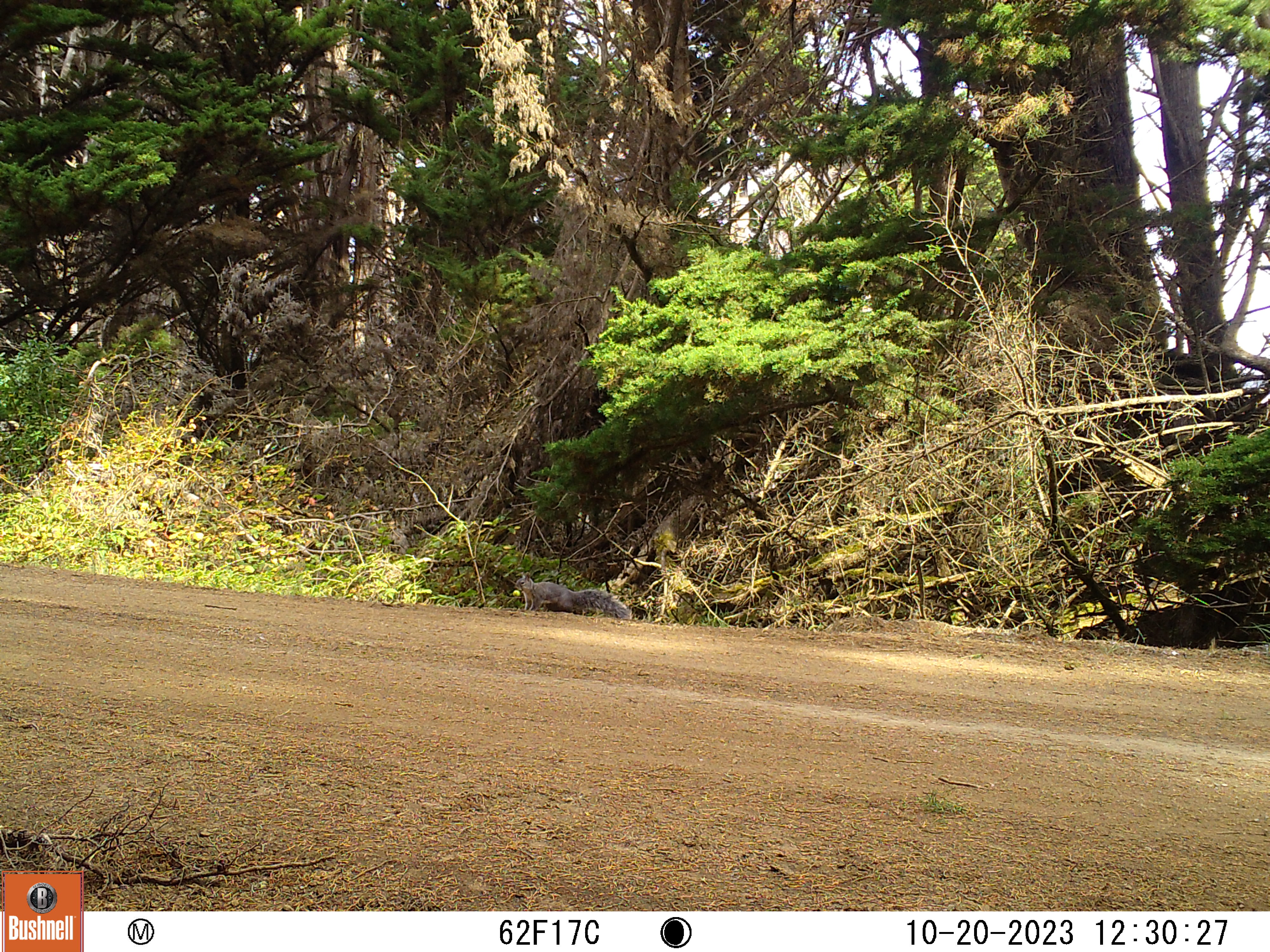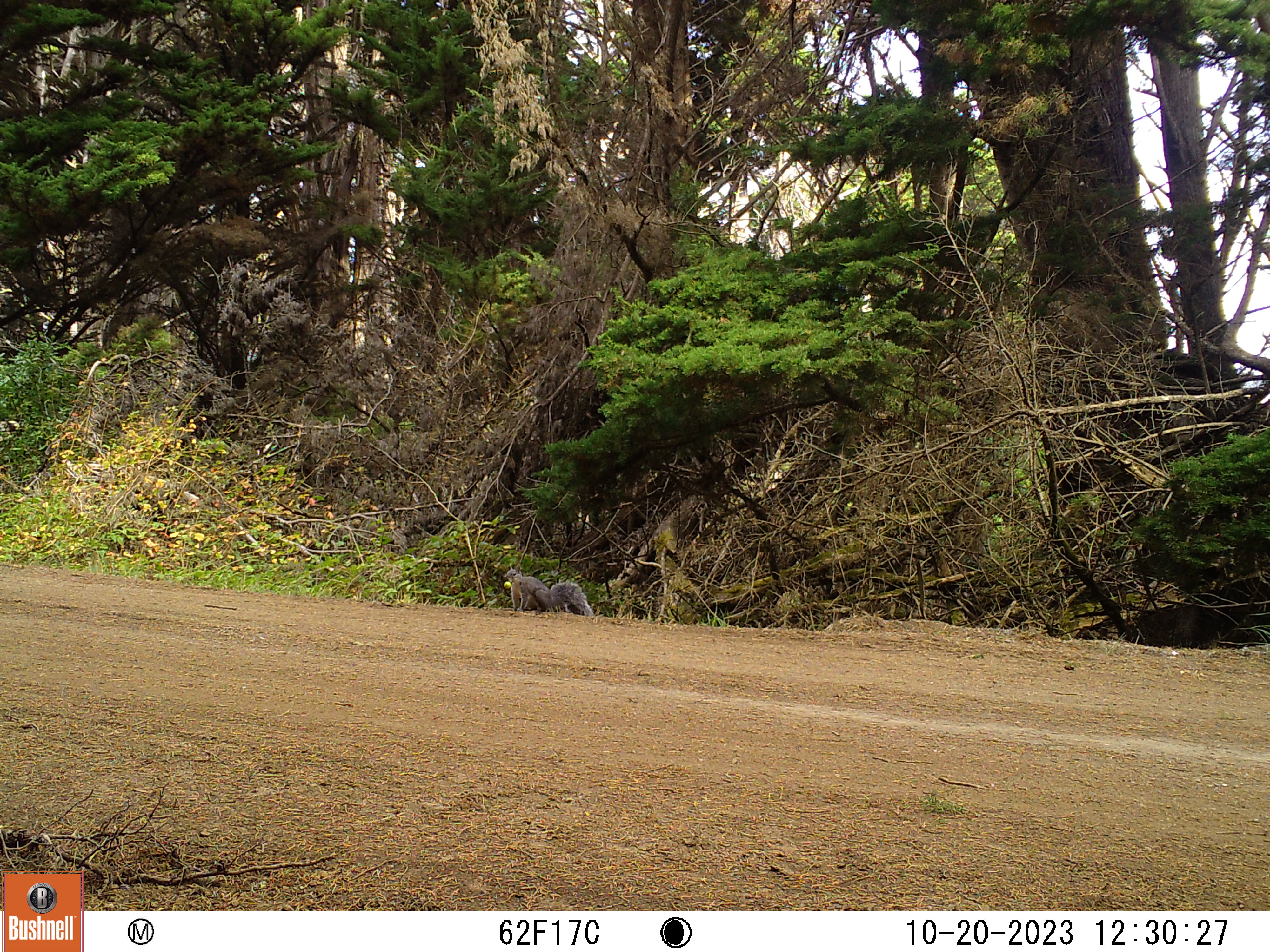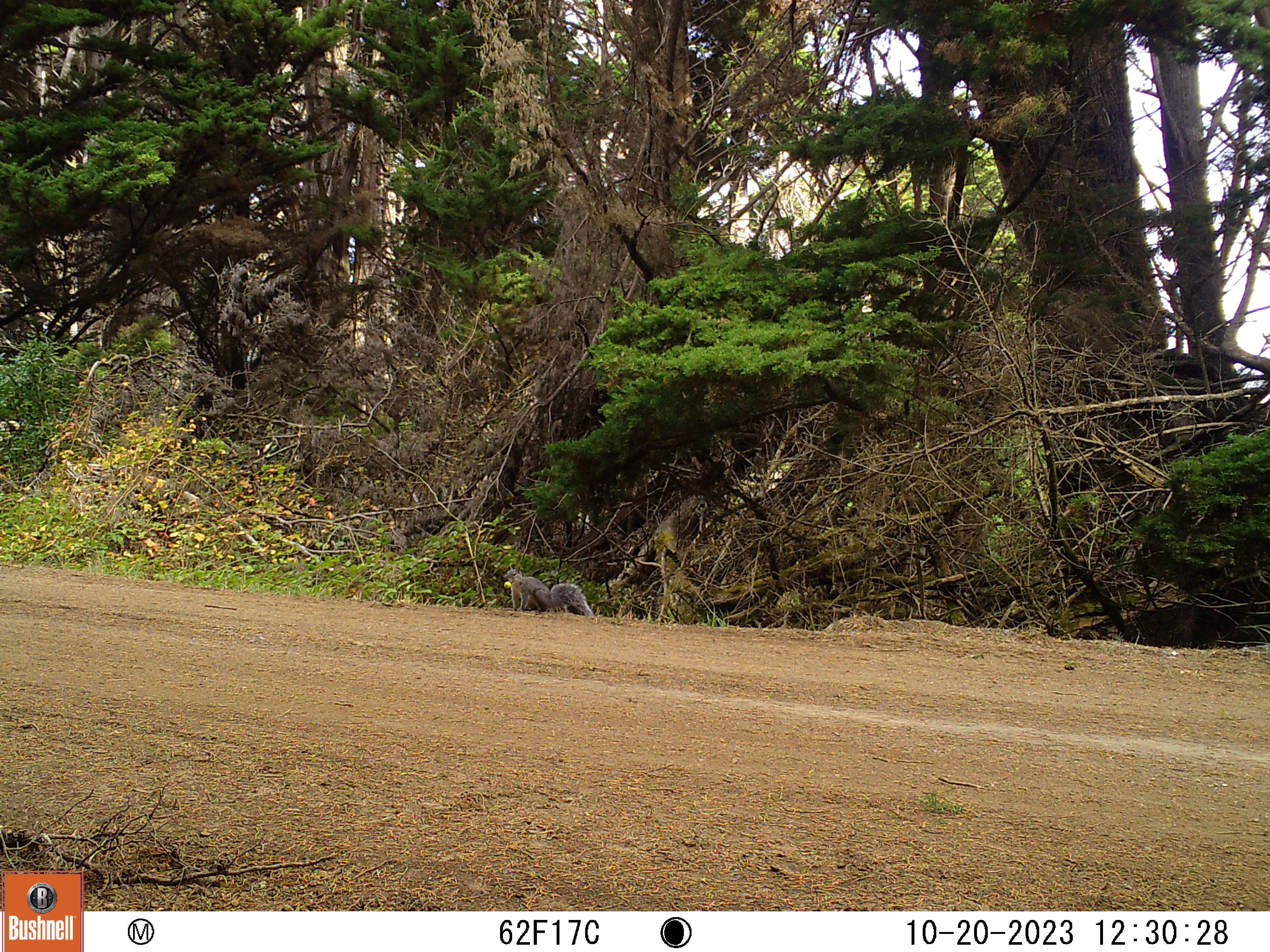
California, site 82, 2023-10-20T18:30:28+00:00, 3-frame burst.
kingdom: Animalia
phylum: Chordata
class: Mammalia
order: Rodentia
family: Sciuridae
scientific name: Sciuridae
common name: squirrel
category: unknown squirrel